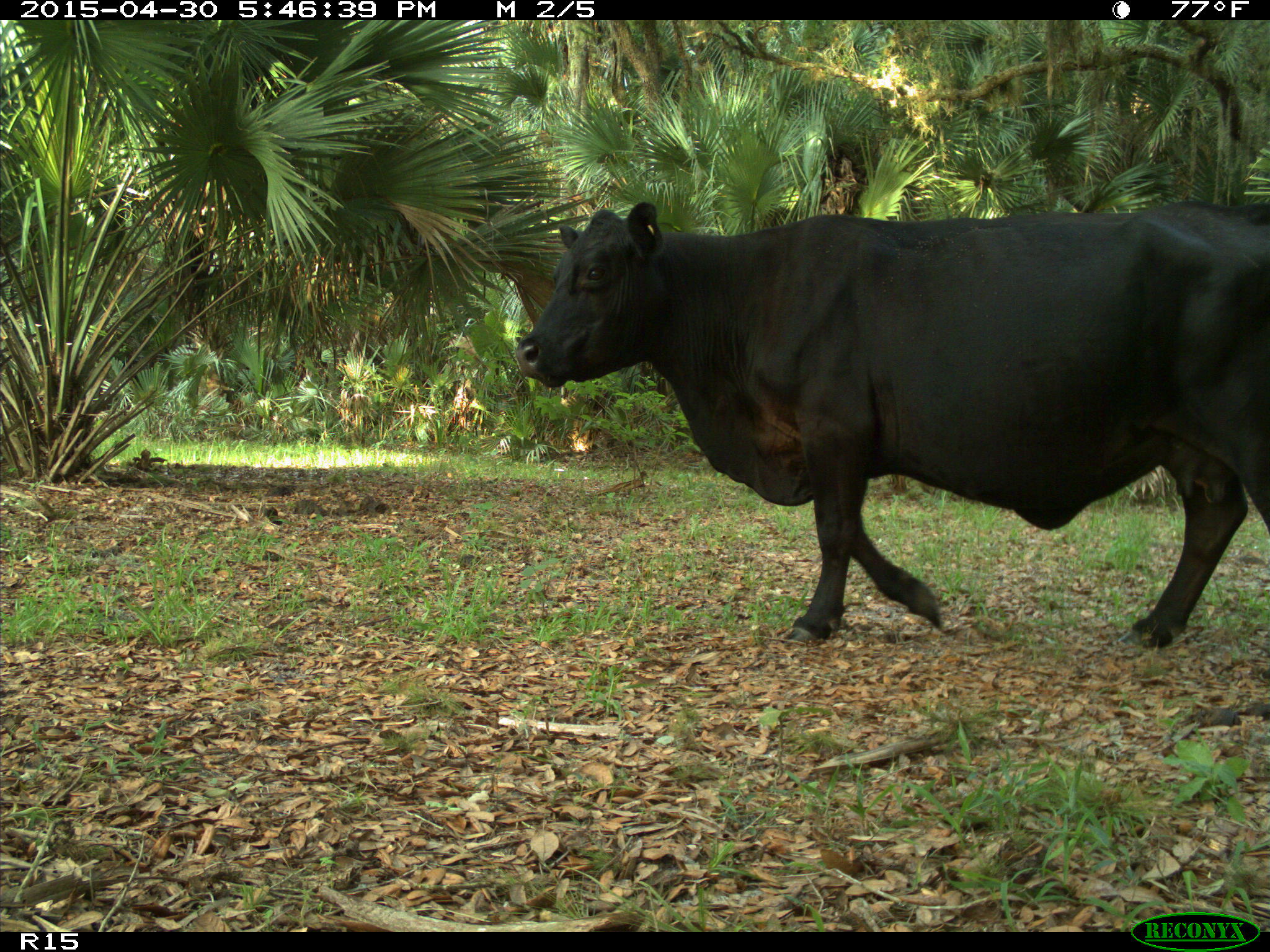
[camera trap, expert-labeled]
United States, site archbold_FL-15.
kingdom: Animalia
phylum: Chordata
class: Mammalia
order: Artiodactyla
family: Bovidae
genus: Bos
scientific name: Bos taurus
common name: domestic cow